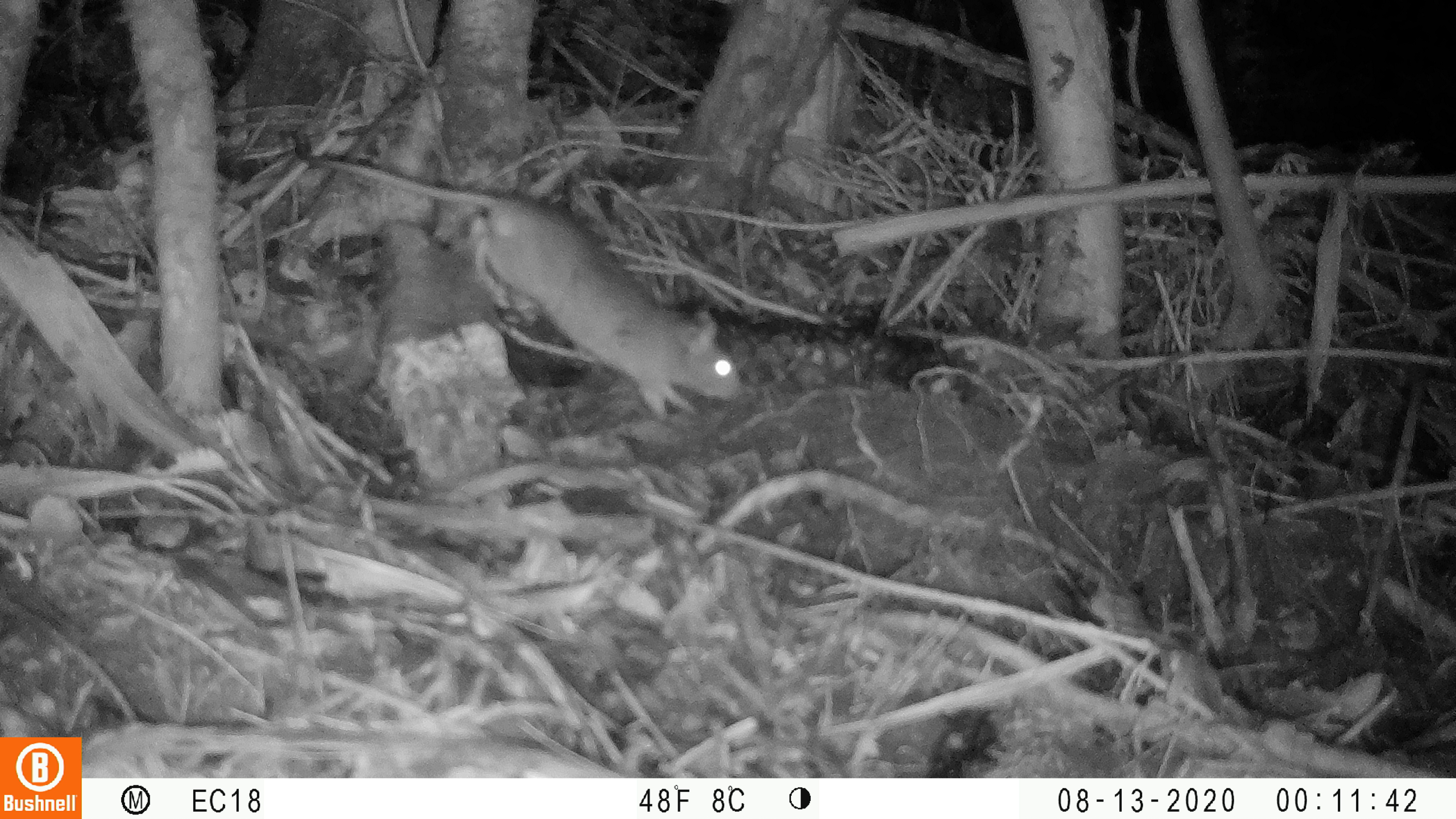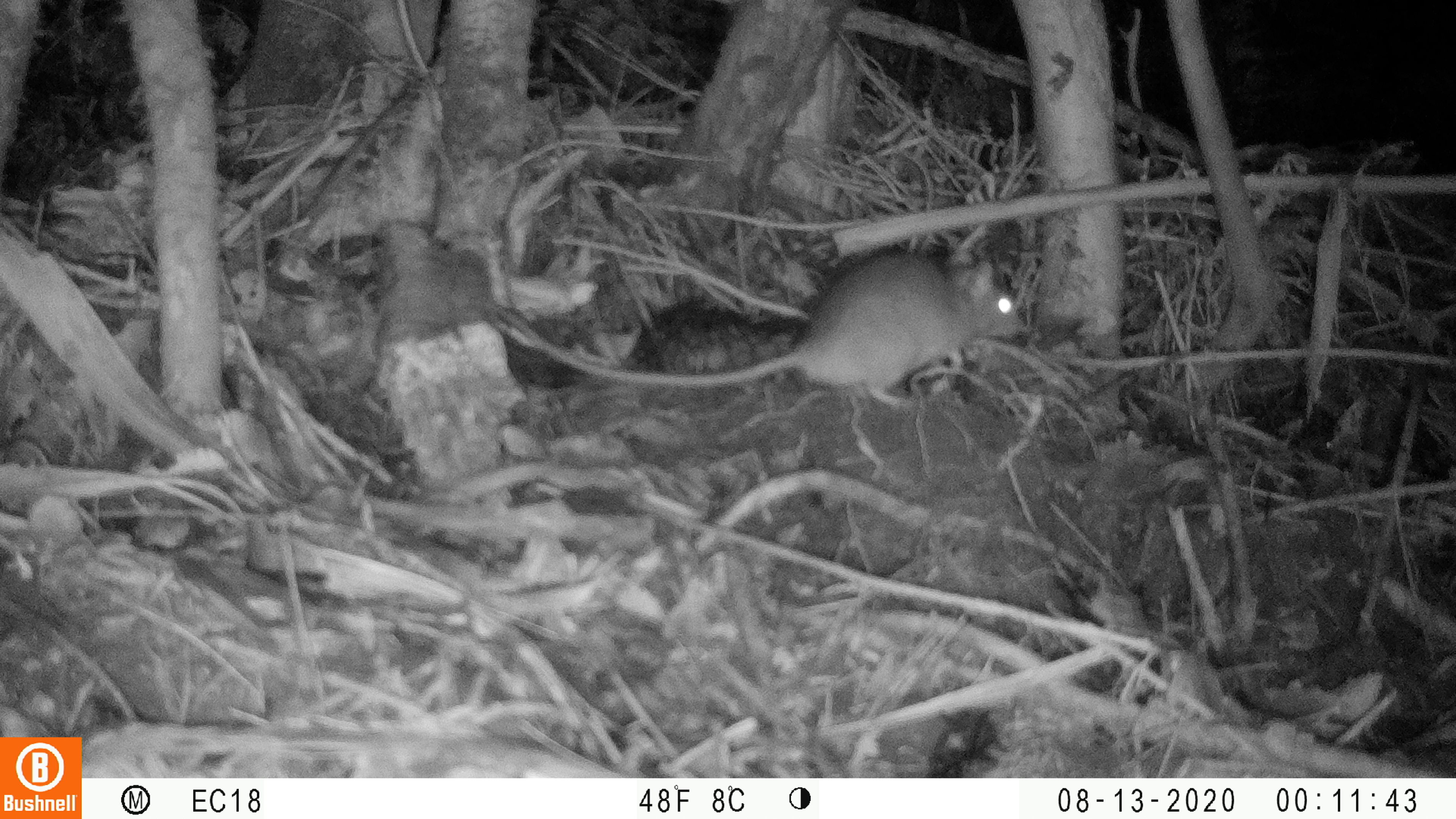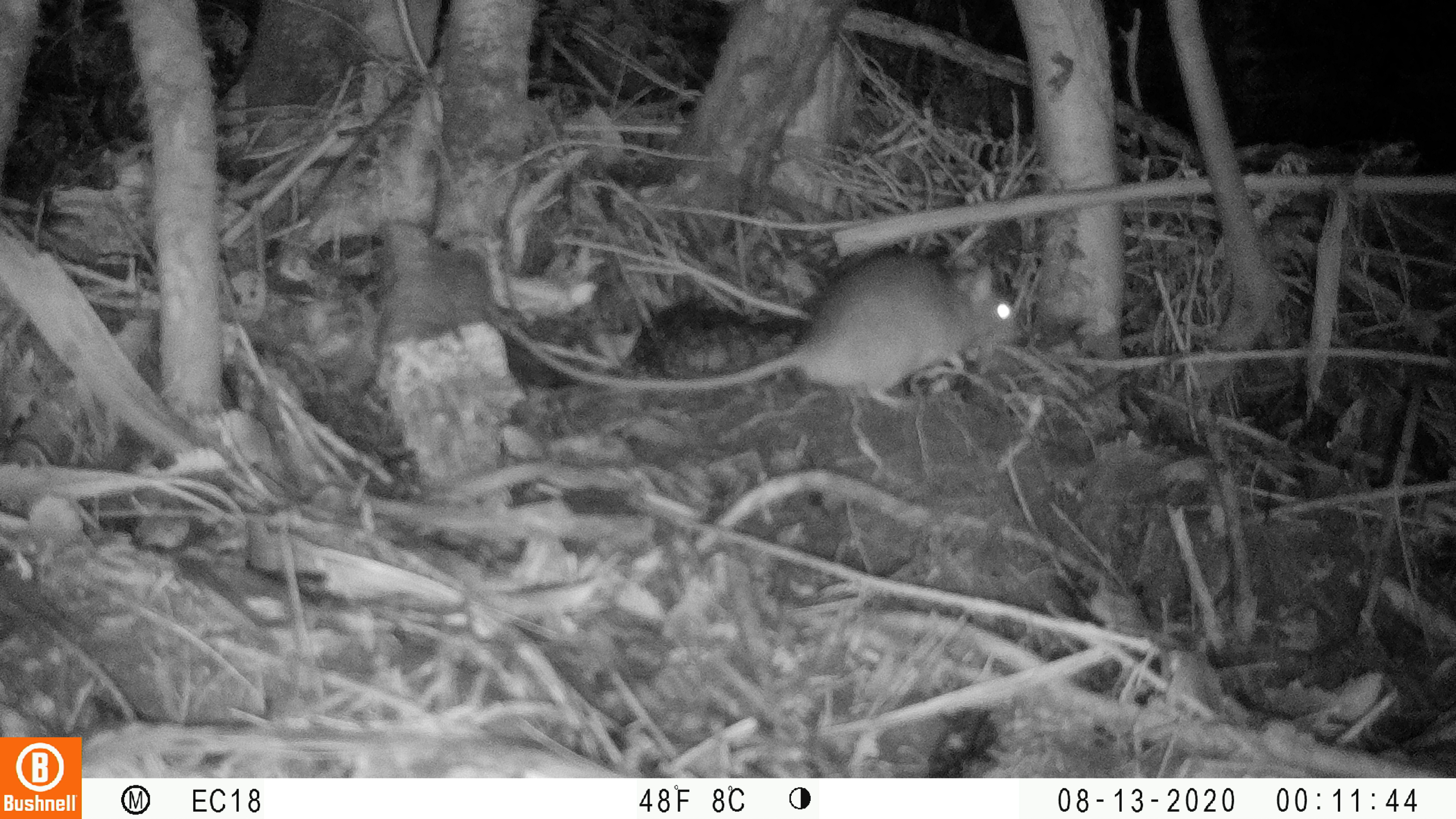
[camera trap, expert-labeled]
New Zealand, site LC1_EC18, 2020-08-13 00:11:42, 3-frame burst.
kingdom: Animalia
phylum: Chordata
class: Mammalia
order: Rodentia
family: Muridae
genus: Rattus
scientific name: Rattus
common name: rat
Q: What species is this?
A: Rat (Rattus).